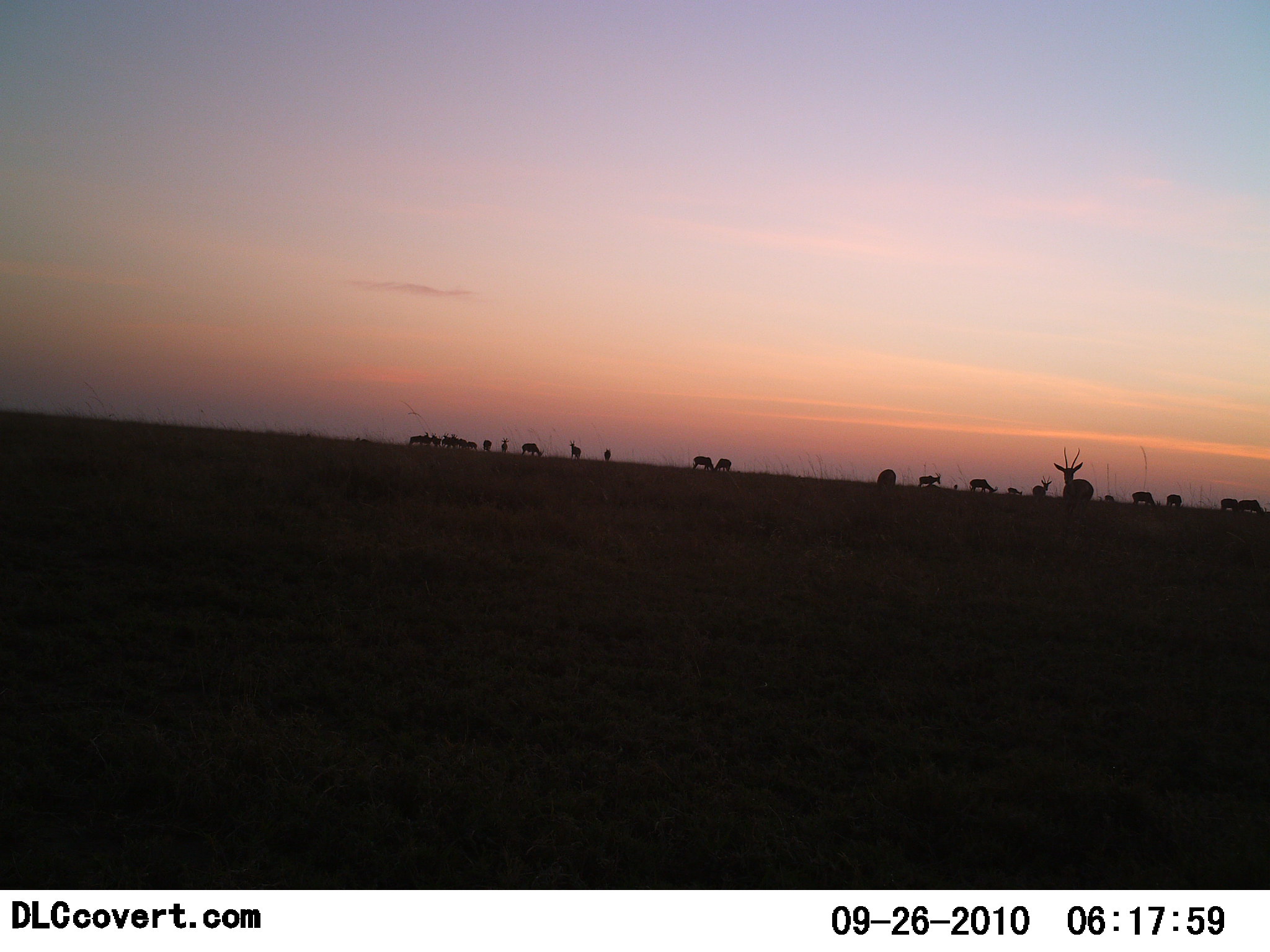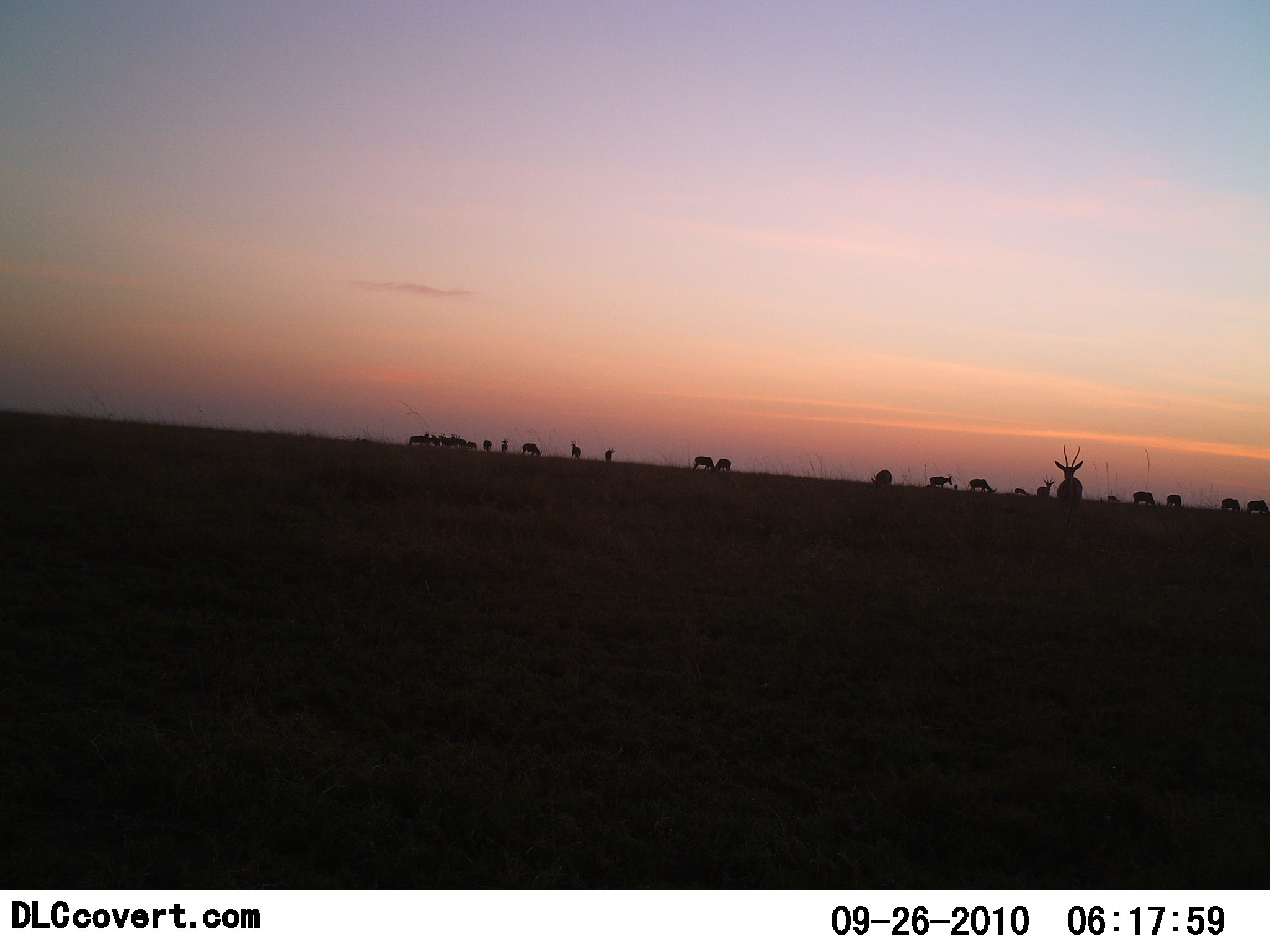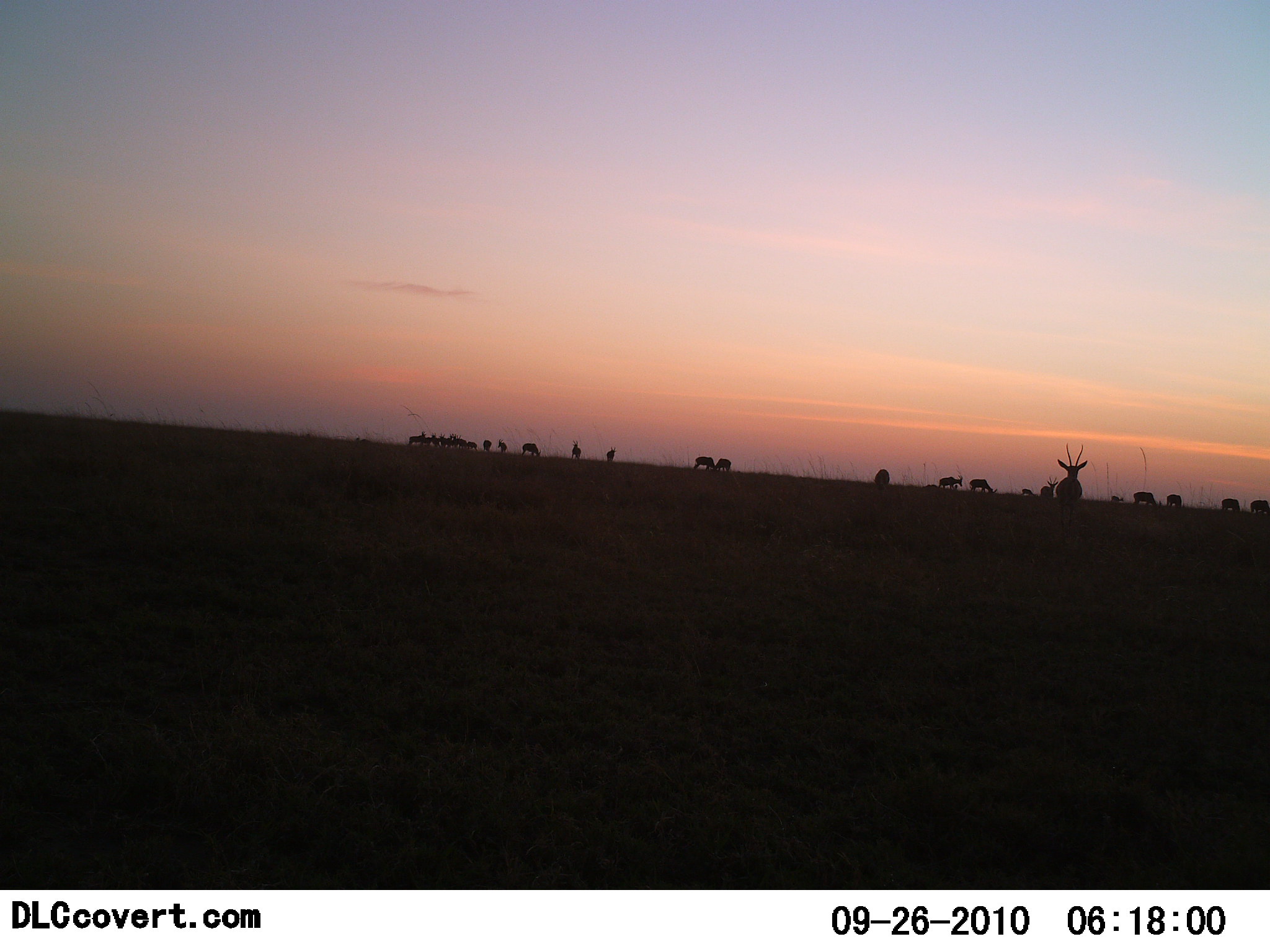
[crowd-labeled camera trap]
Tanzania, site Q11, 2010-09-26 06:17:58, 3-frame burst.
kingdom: Animalia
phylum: Chordata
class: Mammalia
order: Artiodactyla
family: Bovidae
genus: Nanger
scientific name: Nanger granti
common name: grant's gazelle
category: gazellegrants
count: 11-50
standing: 73%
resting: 9%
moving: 36%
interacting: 0%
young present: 0%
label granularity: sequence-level